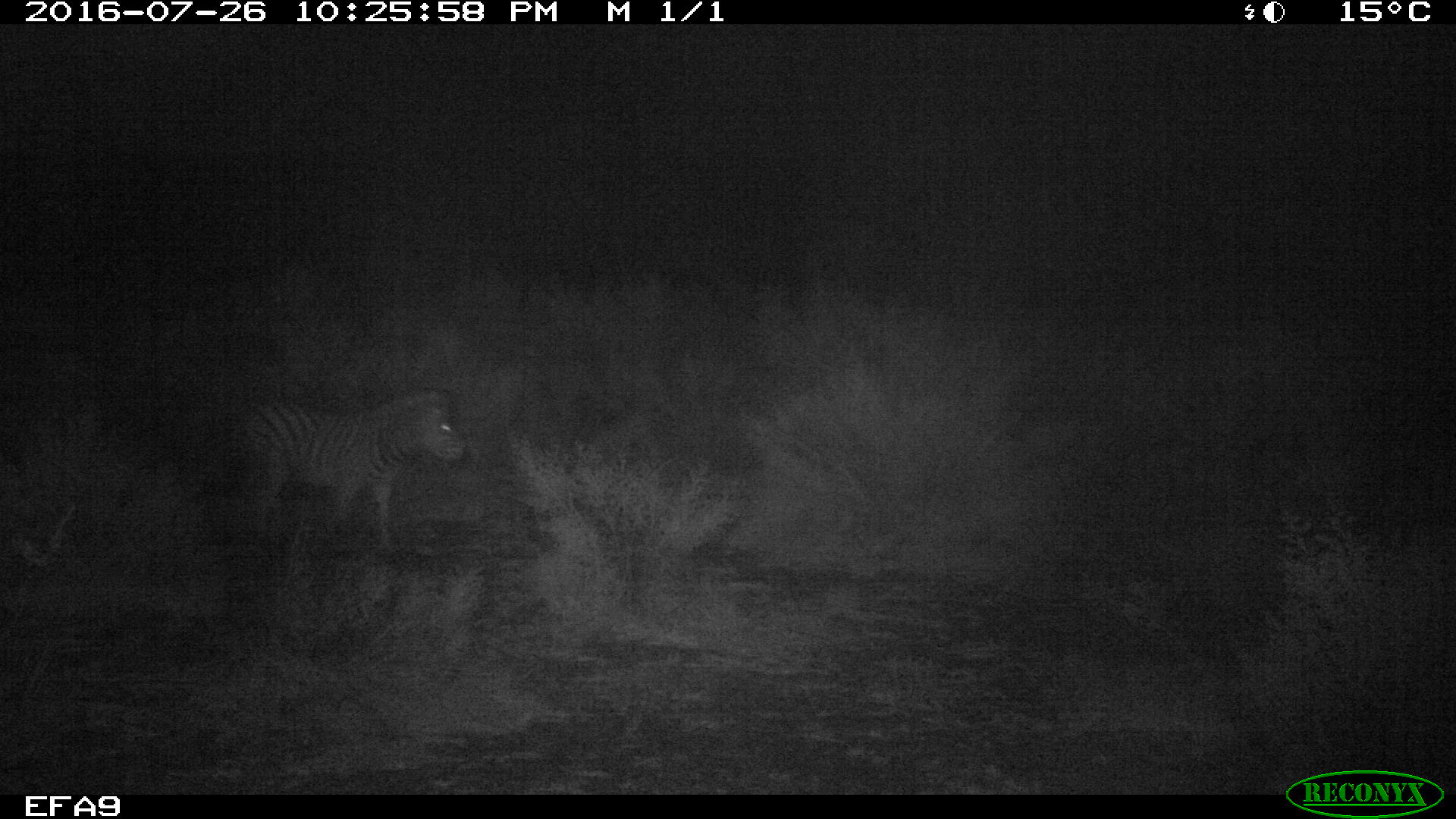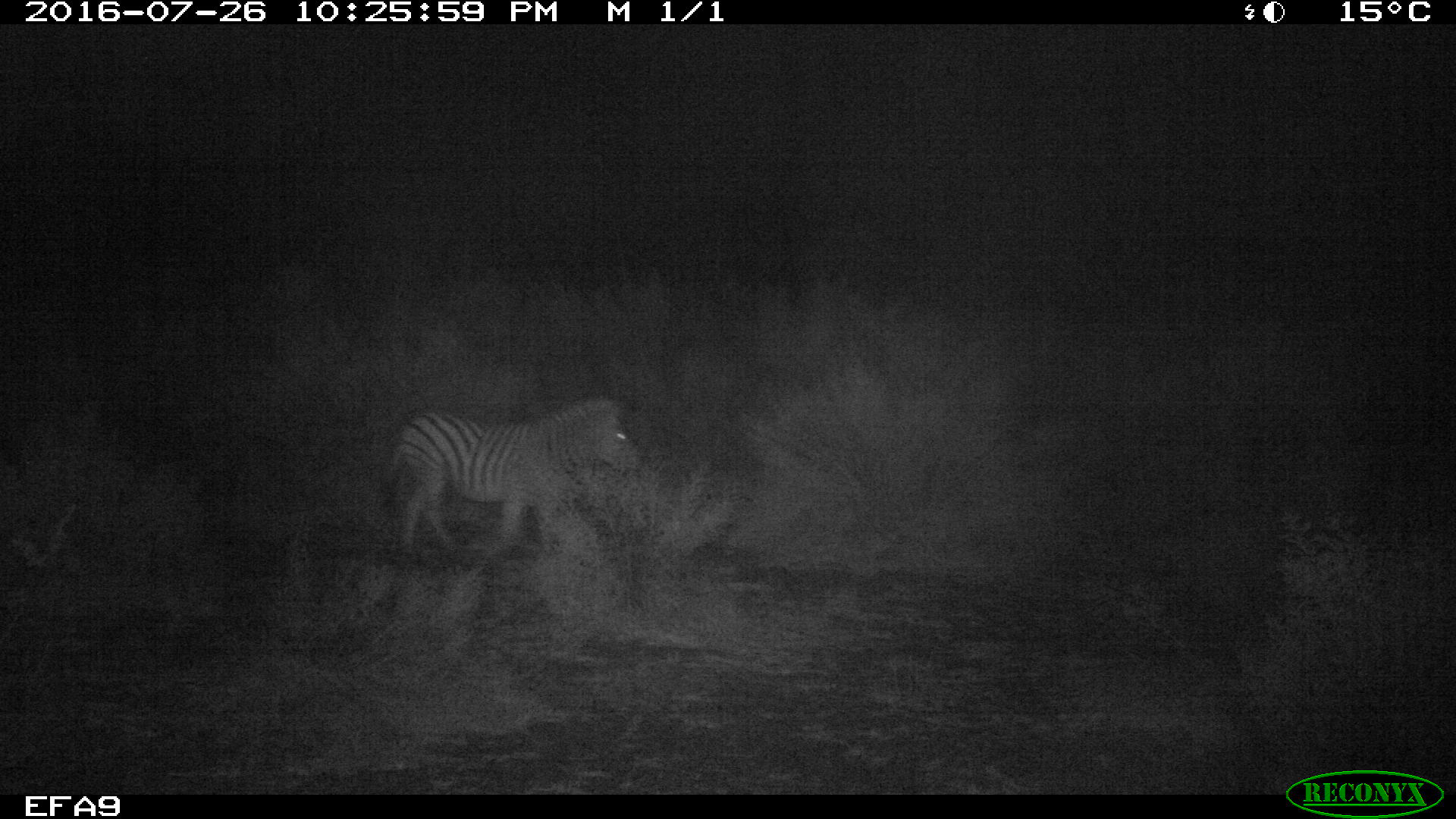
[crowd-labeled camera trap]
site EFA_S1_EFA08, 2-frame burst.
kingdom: Animalia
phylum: Chordata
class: Mammalia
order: Perissodactyla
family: Equidae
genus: Equus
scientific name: Equus quagga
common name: plains zebra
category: zebraplains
Zebraplains (plains zebra) (Equus quagga), count 1. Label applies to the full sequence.